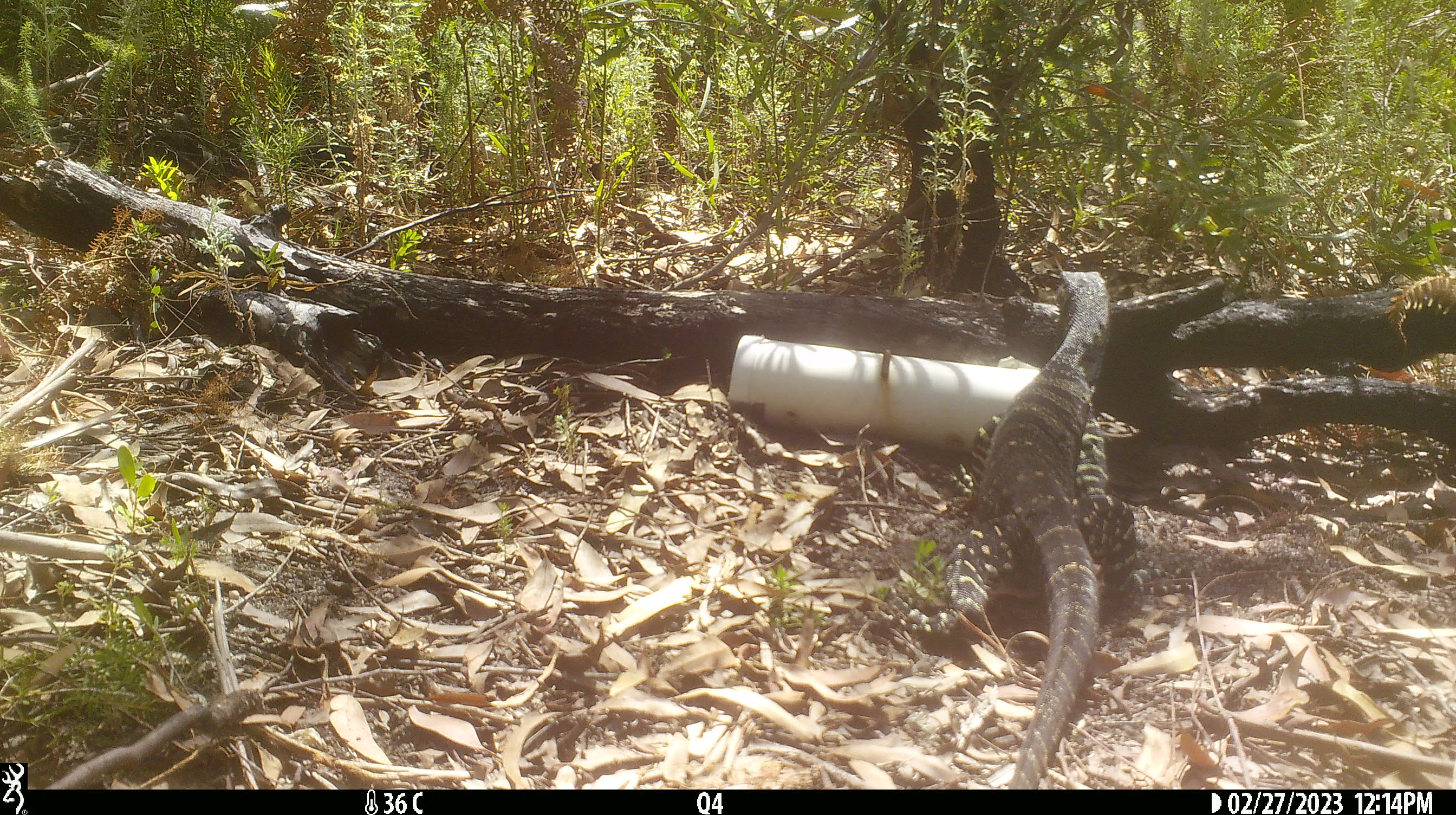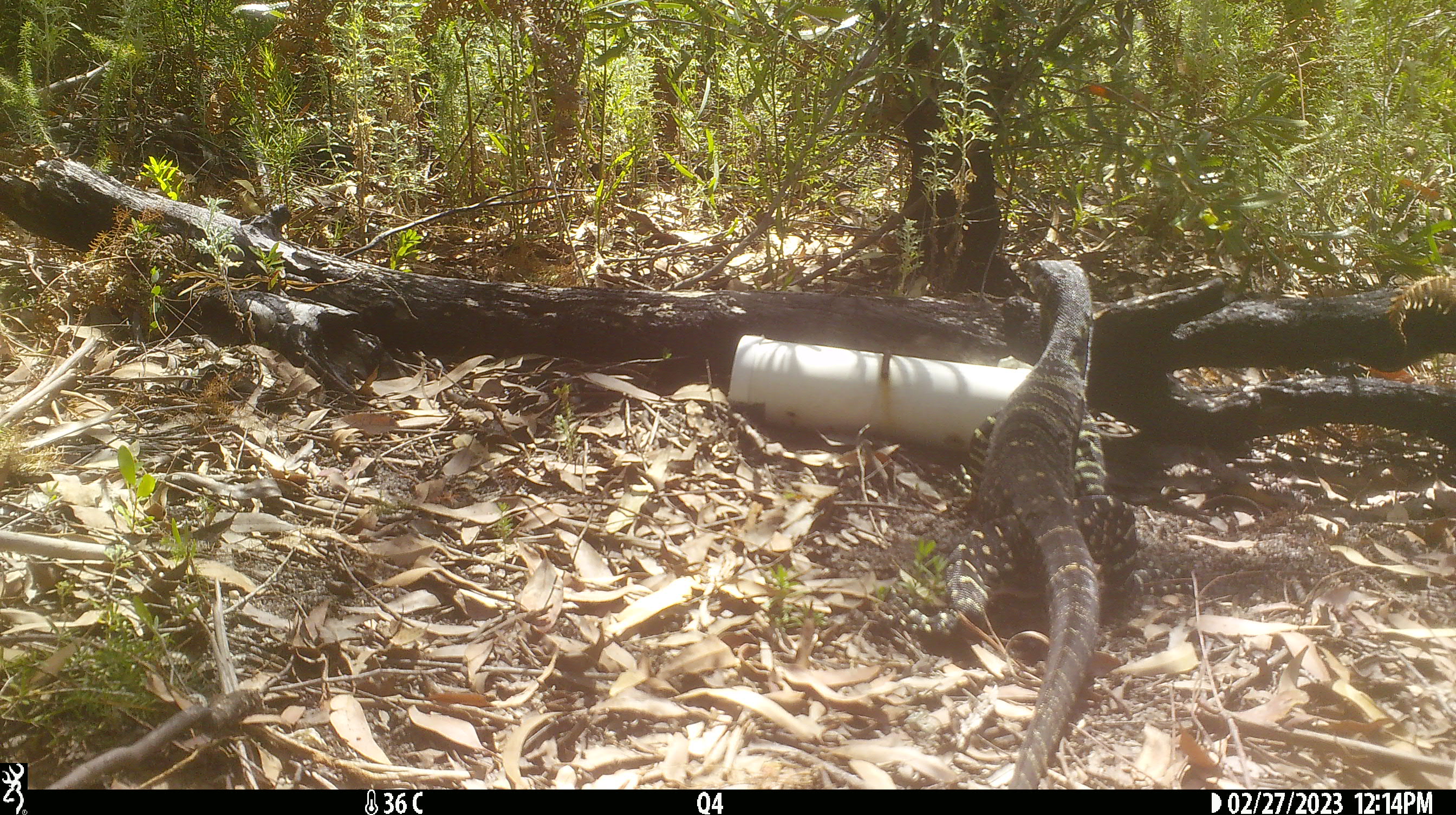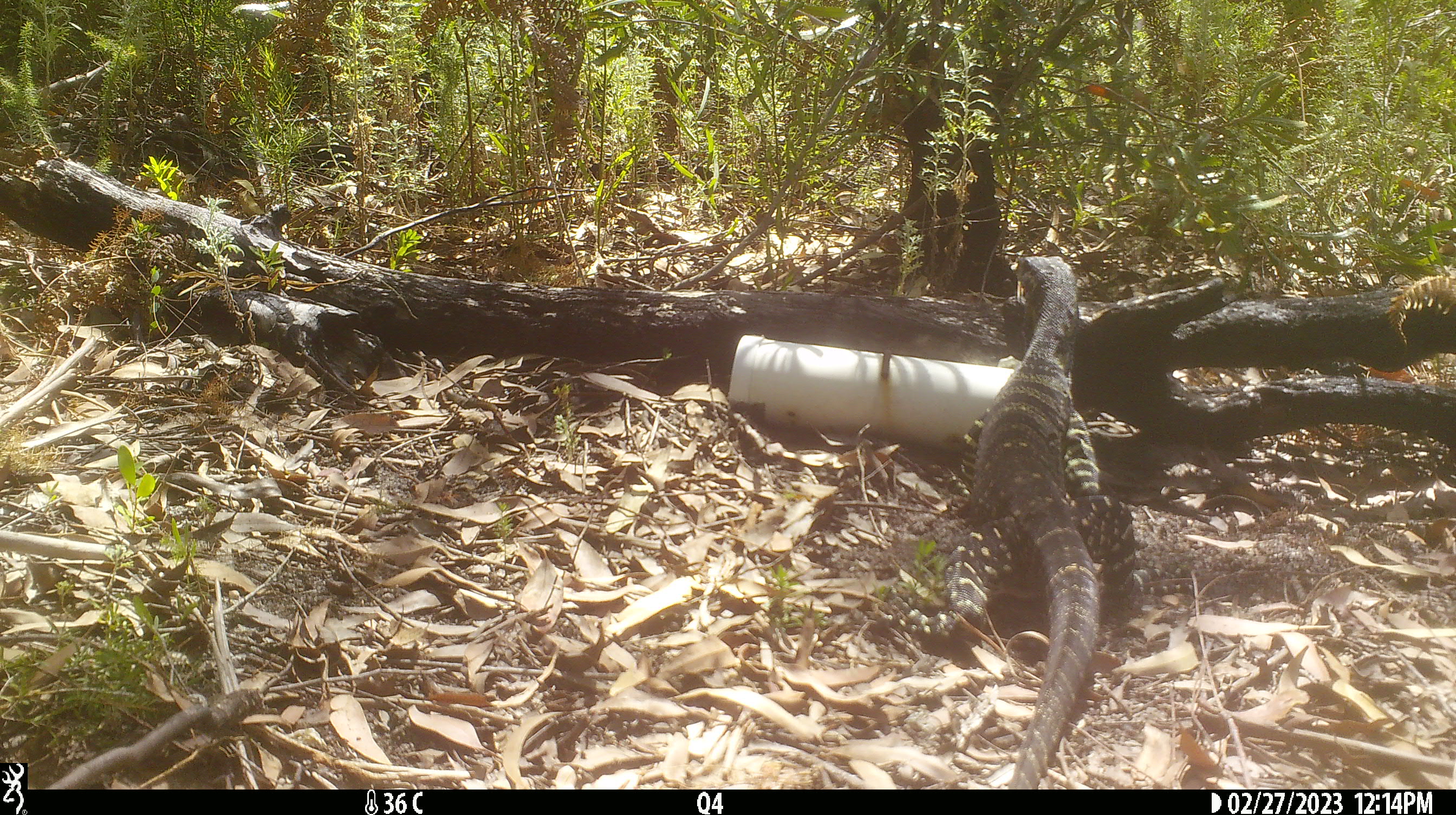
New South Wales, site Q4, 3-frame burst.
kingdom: Animalia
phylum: Chordata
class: Reptilia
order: Squamata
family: Varanidae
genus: Varanus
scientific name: Varanus varius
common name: lace monitor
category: goanna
Goanna (lace monitor) (Varanus varius).